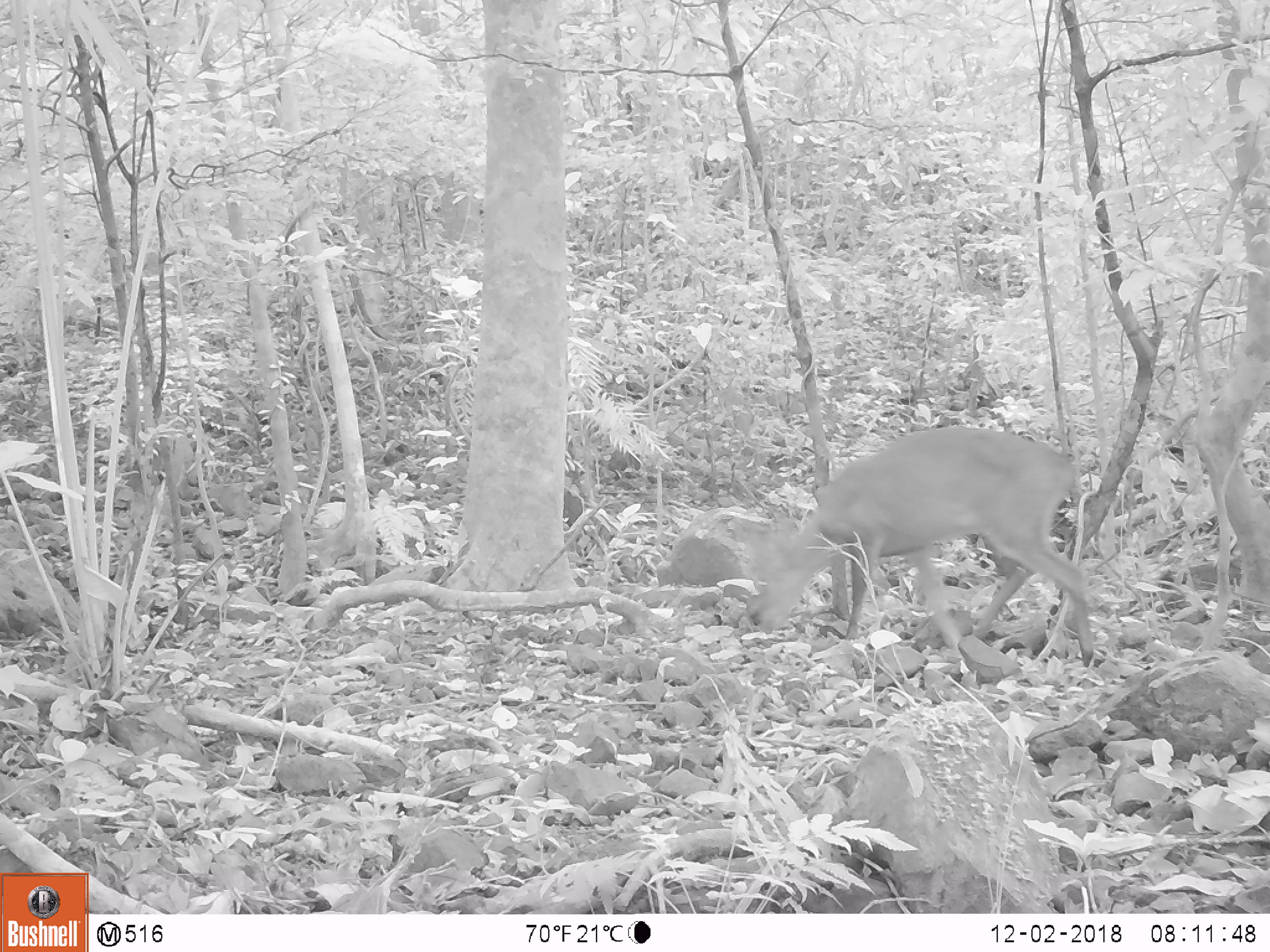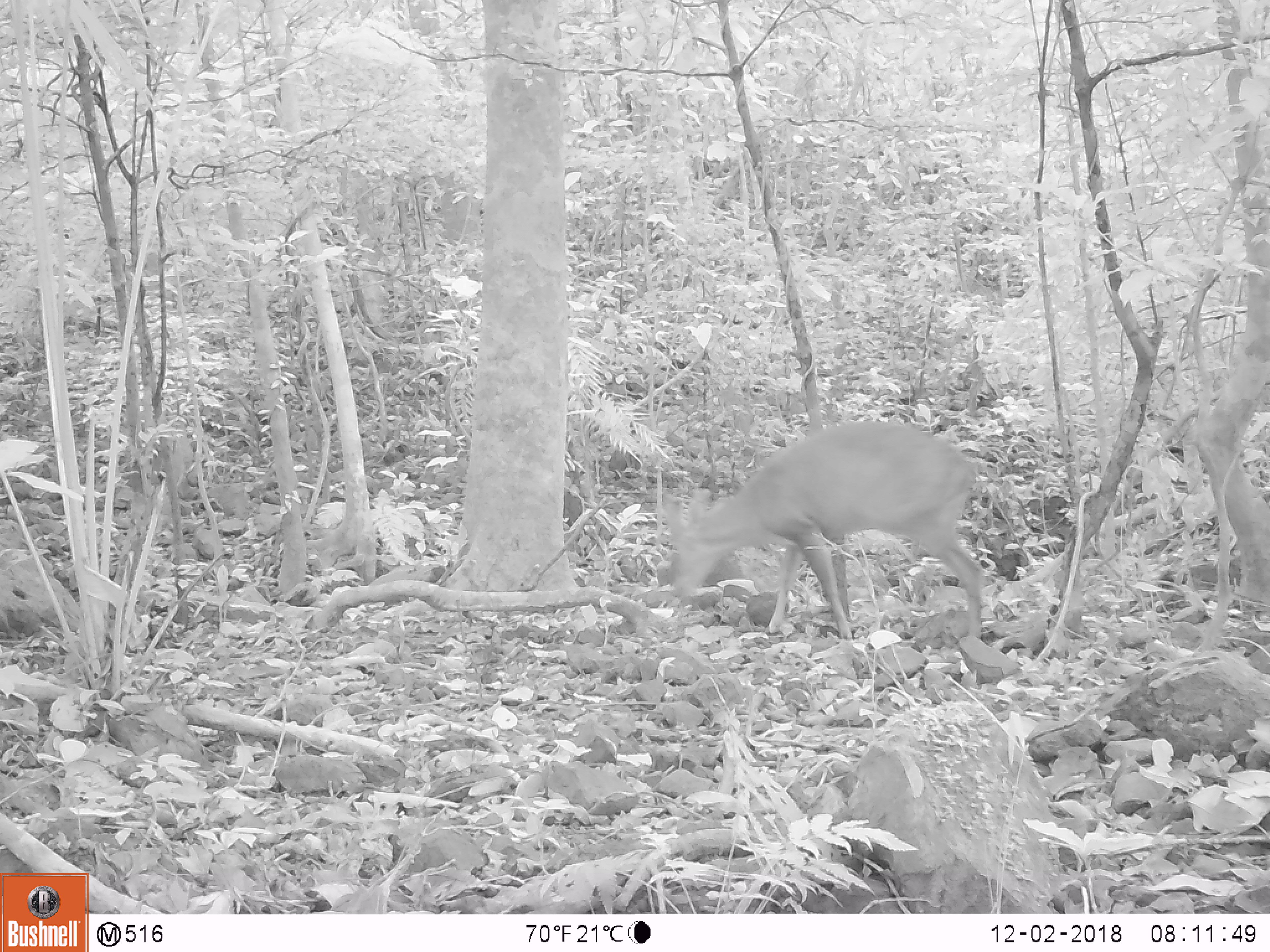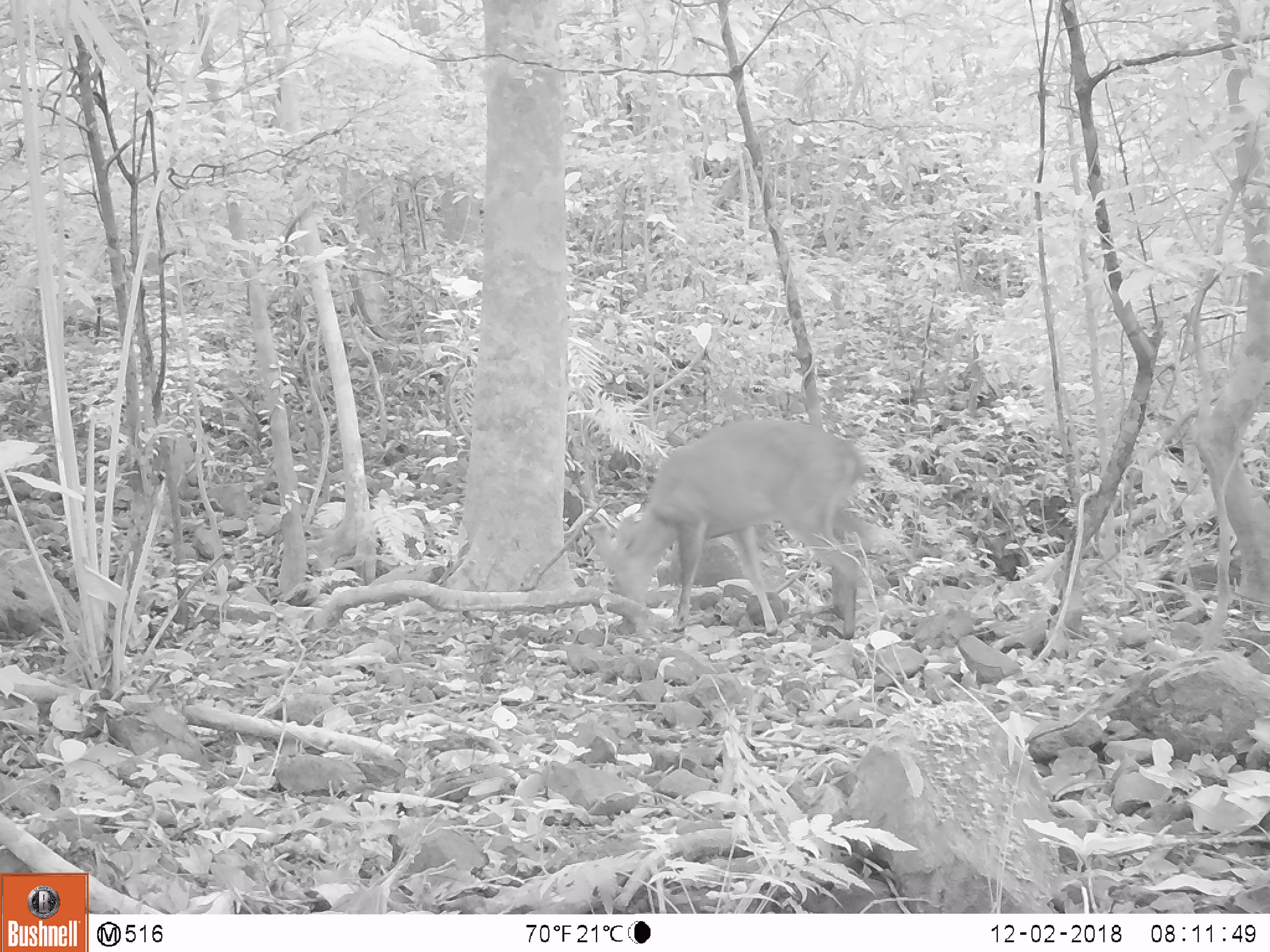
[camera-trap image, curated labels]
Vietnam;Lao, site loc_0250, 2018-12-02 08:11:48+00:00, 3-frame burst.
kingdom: Animalia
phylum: Chordata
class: Mammalia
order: Artiodactyla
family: Cervidae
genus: Muntiacus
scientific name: Muntiacus vuquangensis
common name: large-antlered muntjac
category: large antlered muntjac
Large antlered muntjac (large-antlered muntjac) (Muntiacus vuquangensis). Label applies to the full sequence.